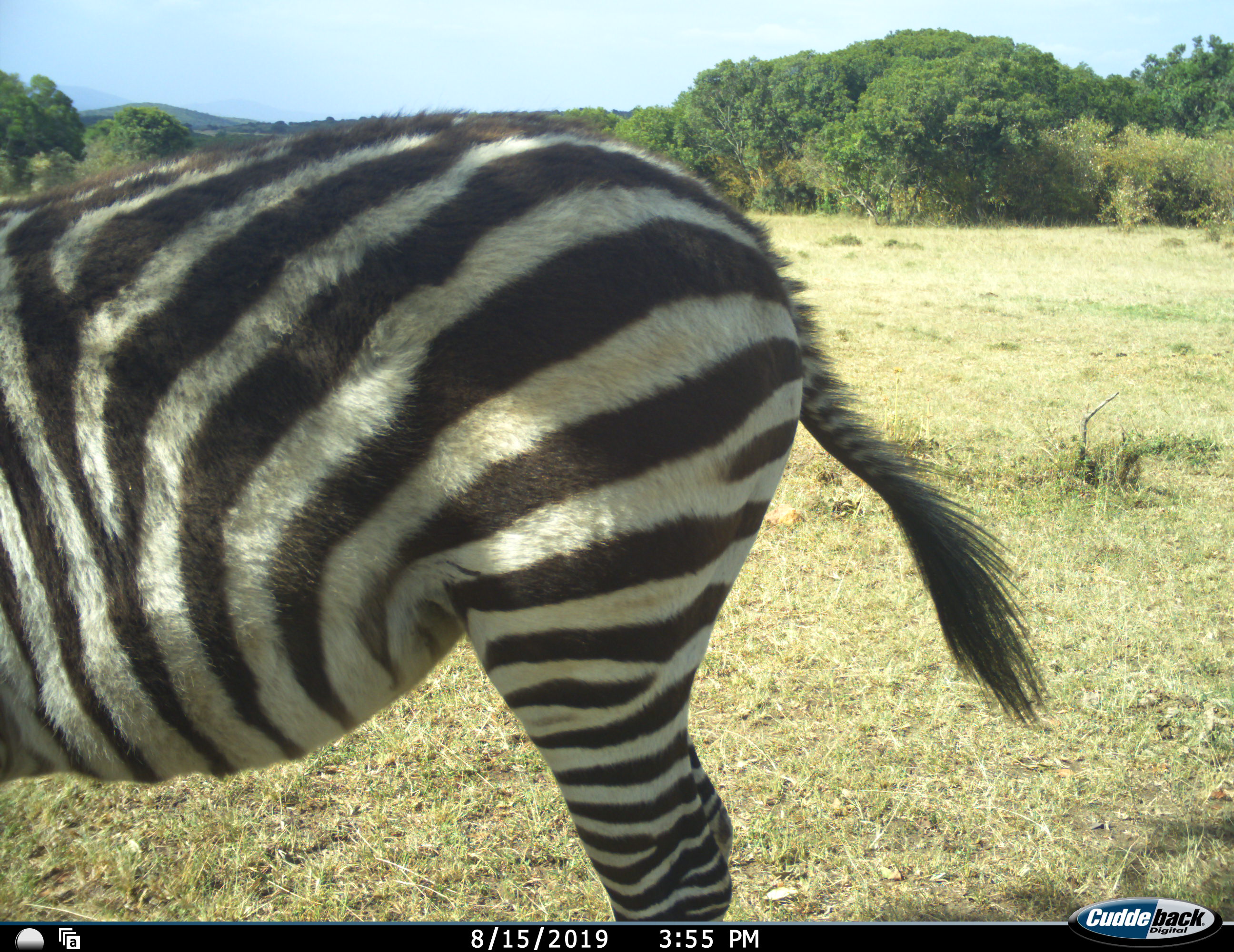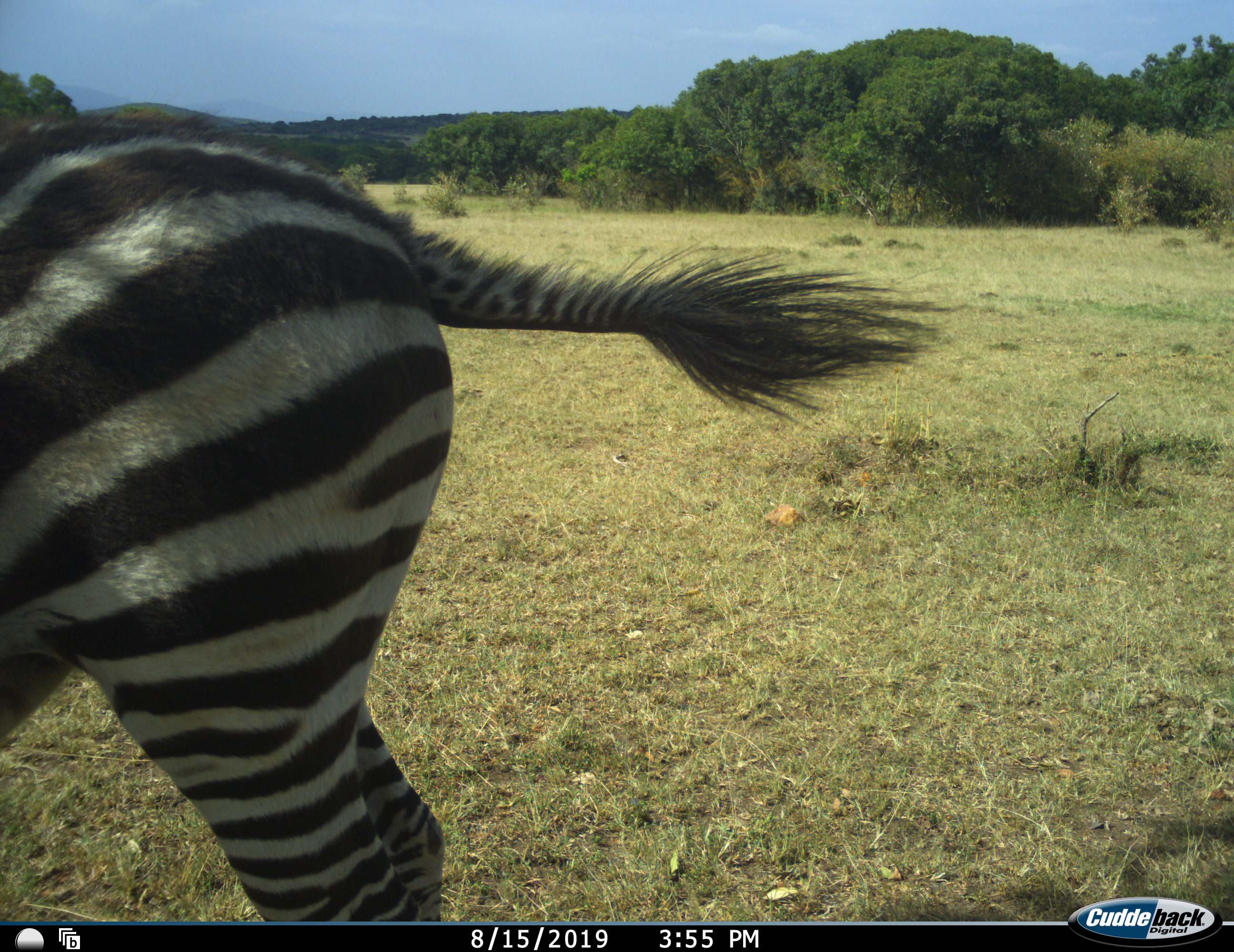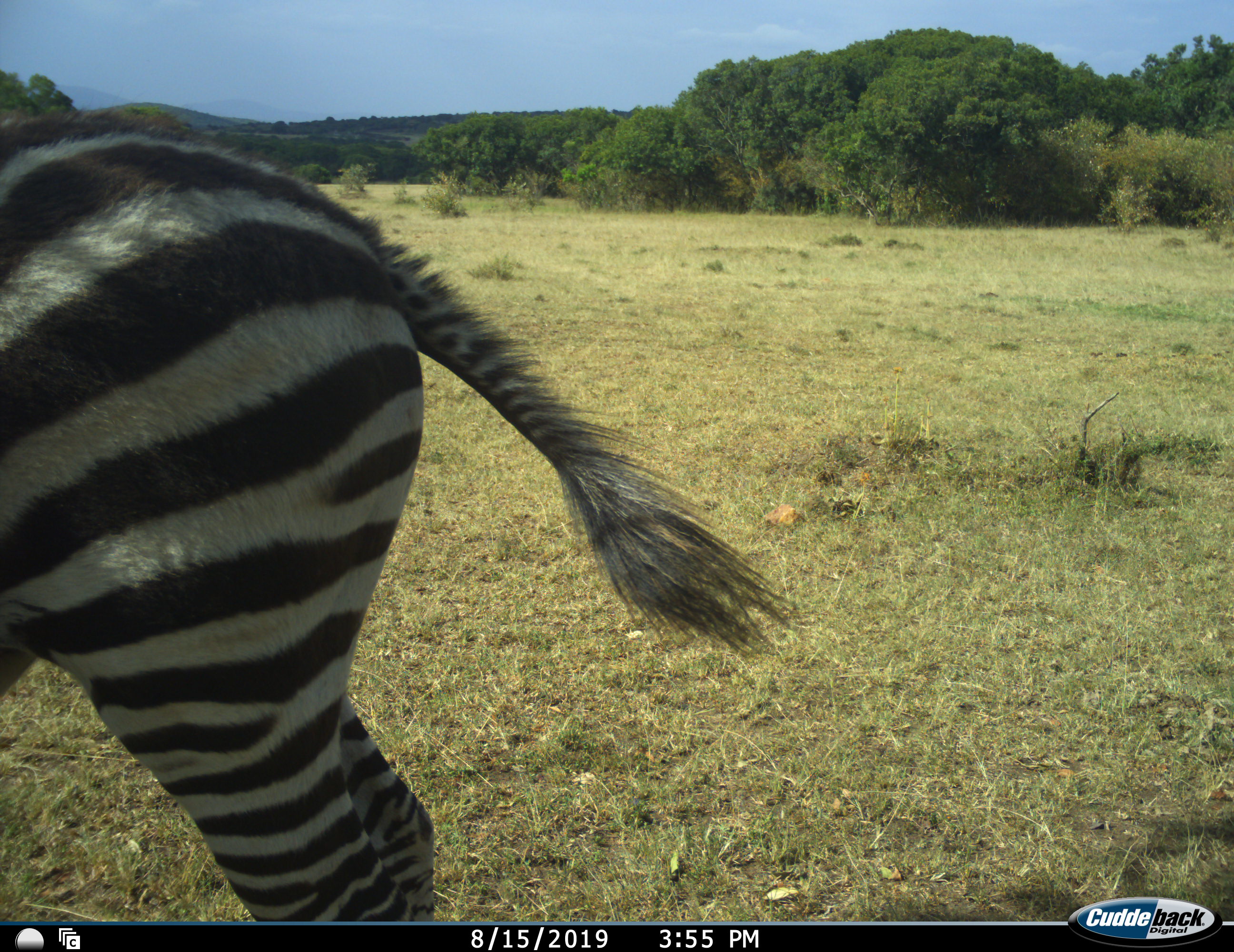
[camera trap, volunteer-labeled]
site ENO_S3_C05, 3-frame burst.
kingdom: Animalia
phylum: Chordata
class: Mammalia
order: Perissodactyla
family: Equidae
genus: Equus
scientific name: Equus quagga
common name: plains zebra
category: zebraplains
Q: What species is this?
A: Zebraplains (plains zebra) (Equus quagga).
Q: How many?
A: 1.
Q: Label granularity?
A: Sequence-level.